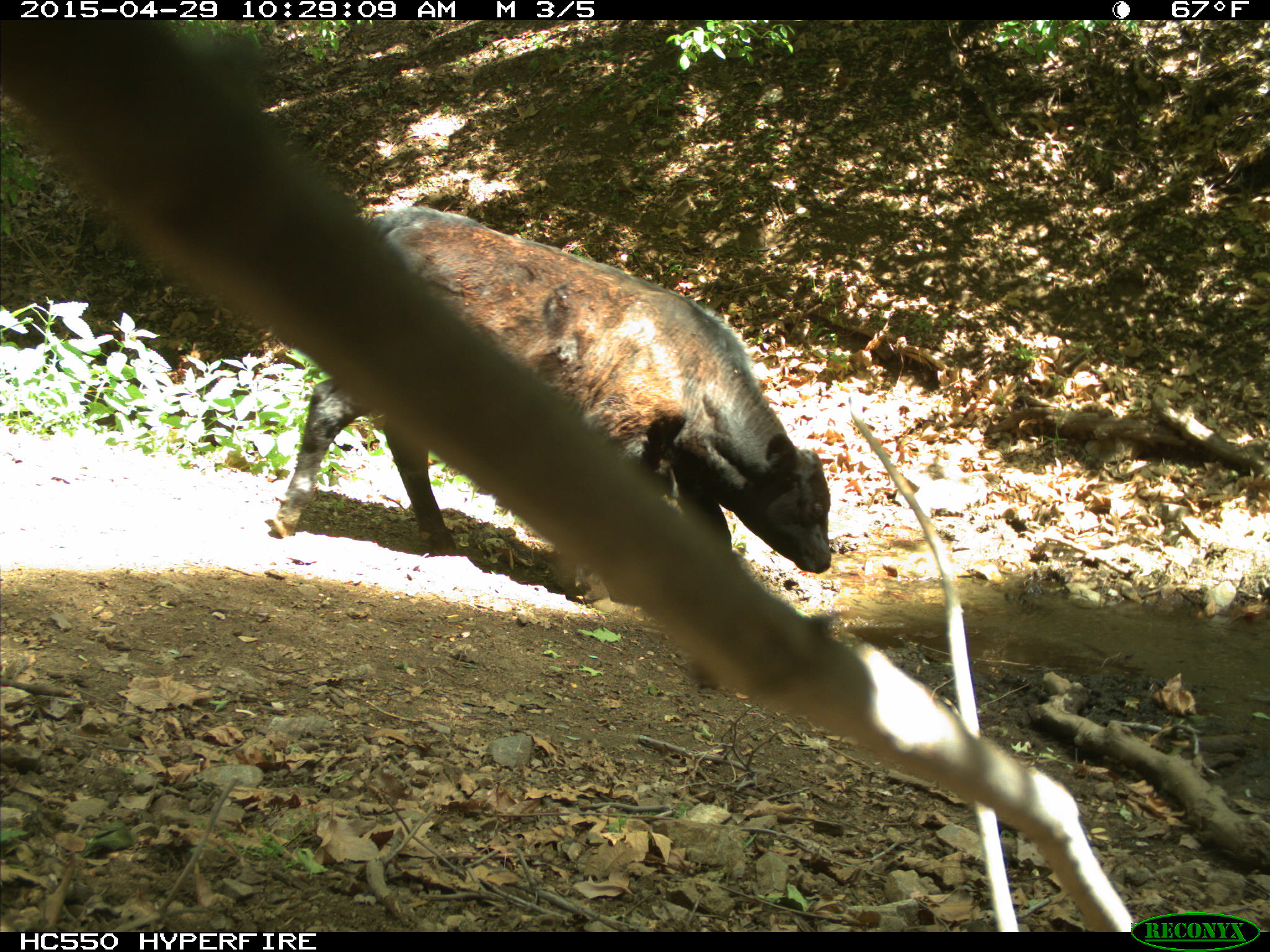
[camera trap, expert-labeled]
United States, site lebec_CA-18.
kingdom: Animalia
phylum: Chordata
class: Mammalia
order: Artiodactyla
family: Bovidae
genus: Bos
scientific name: Bos taurus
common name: domestic cow